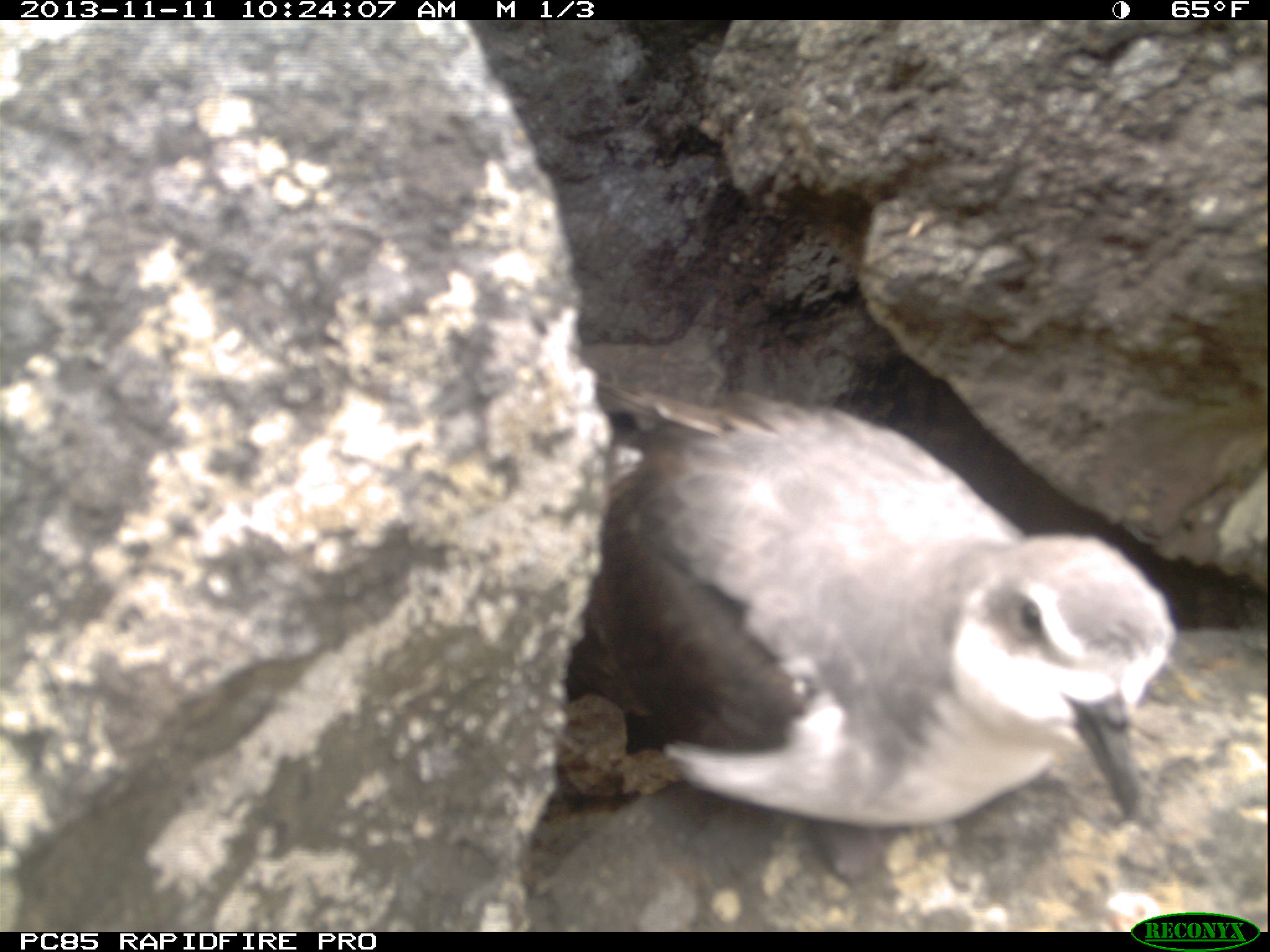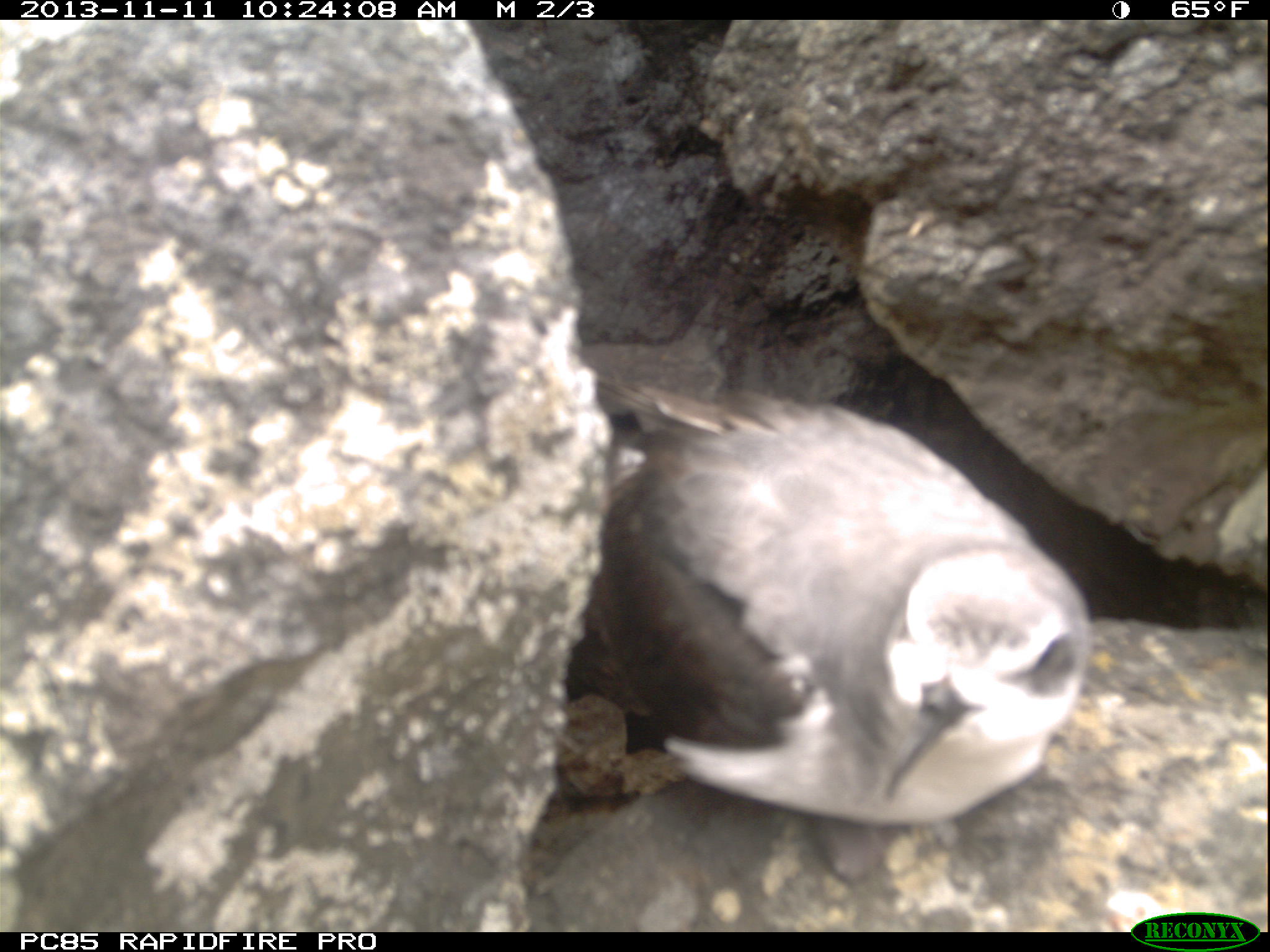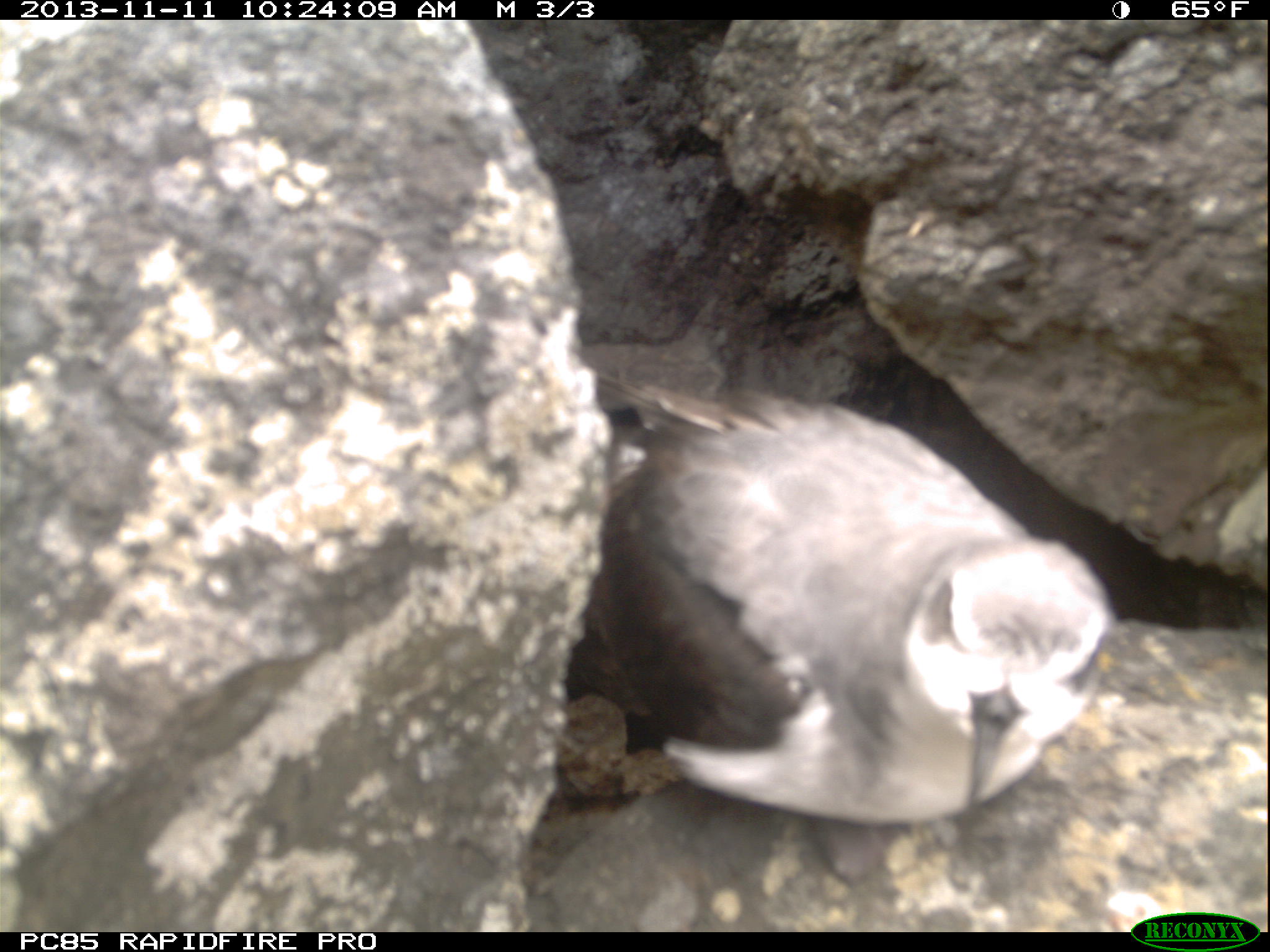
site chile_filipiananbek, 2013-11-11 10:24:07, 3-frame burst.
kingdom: Animalia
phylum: Chordata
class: Aves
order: Procellariiformes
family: Procellariidae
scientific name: Procellariidae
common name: petrel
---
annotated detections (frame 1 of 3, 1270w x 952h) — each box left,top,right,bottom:
petrel: 538,381,1181,861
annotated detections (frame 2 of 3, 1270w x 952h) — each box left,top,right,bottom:
petrel: 546,377,1096,839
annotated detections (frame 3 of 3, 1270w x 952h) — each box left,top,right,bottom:
petrel: 549,376,1122,832